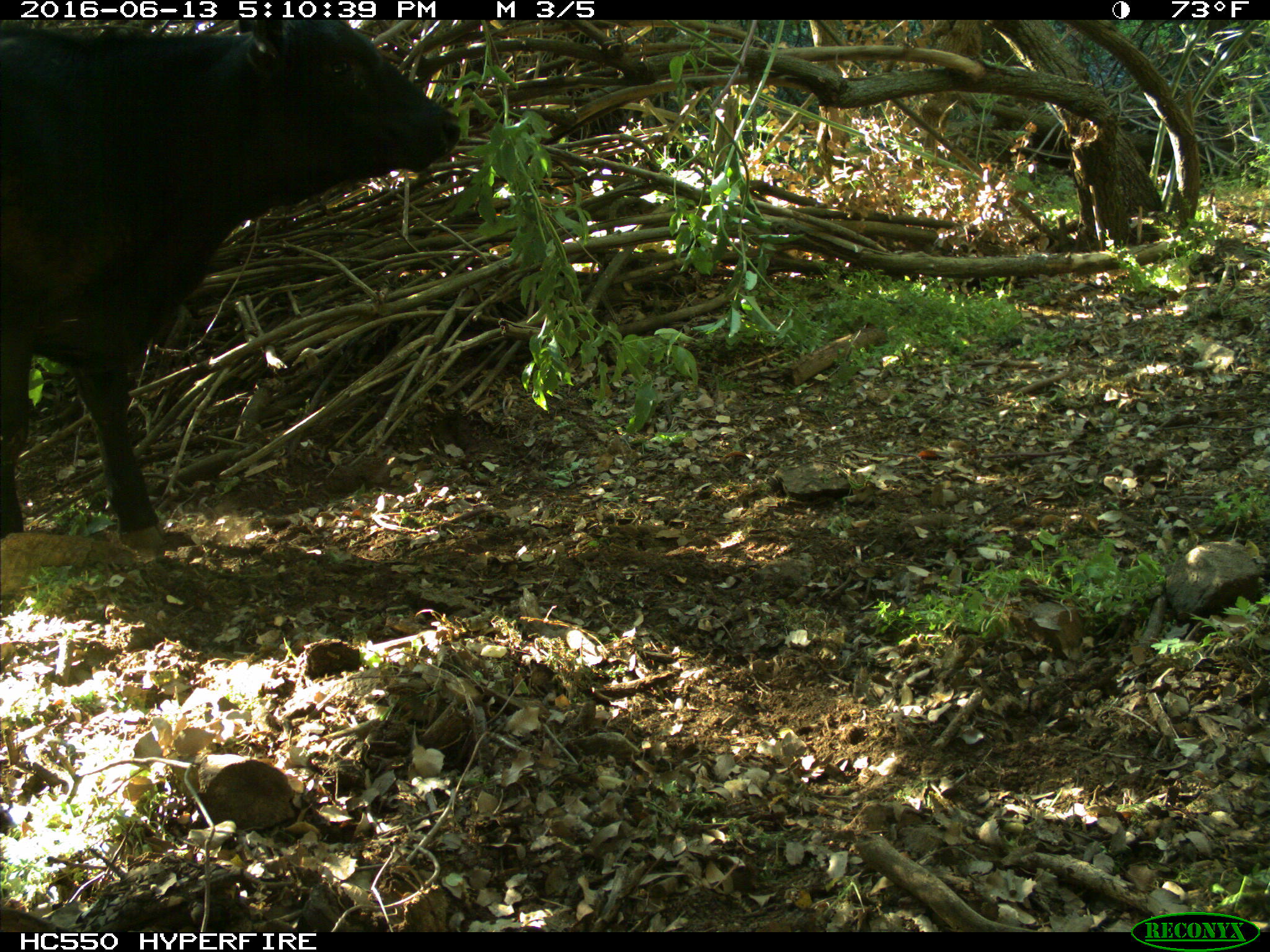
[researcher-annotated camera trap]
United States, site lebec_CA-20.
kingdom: Animalia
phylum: Chordata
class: Mammalia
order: Artiodactyla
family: Bovidae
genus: Bos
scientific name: Bos taurus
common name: domestic cow